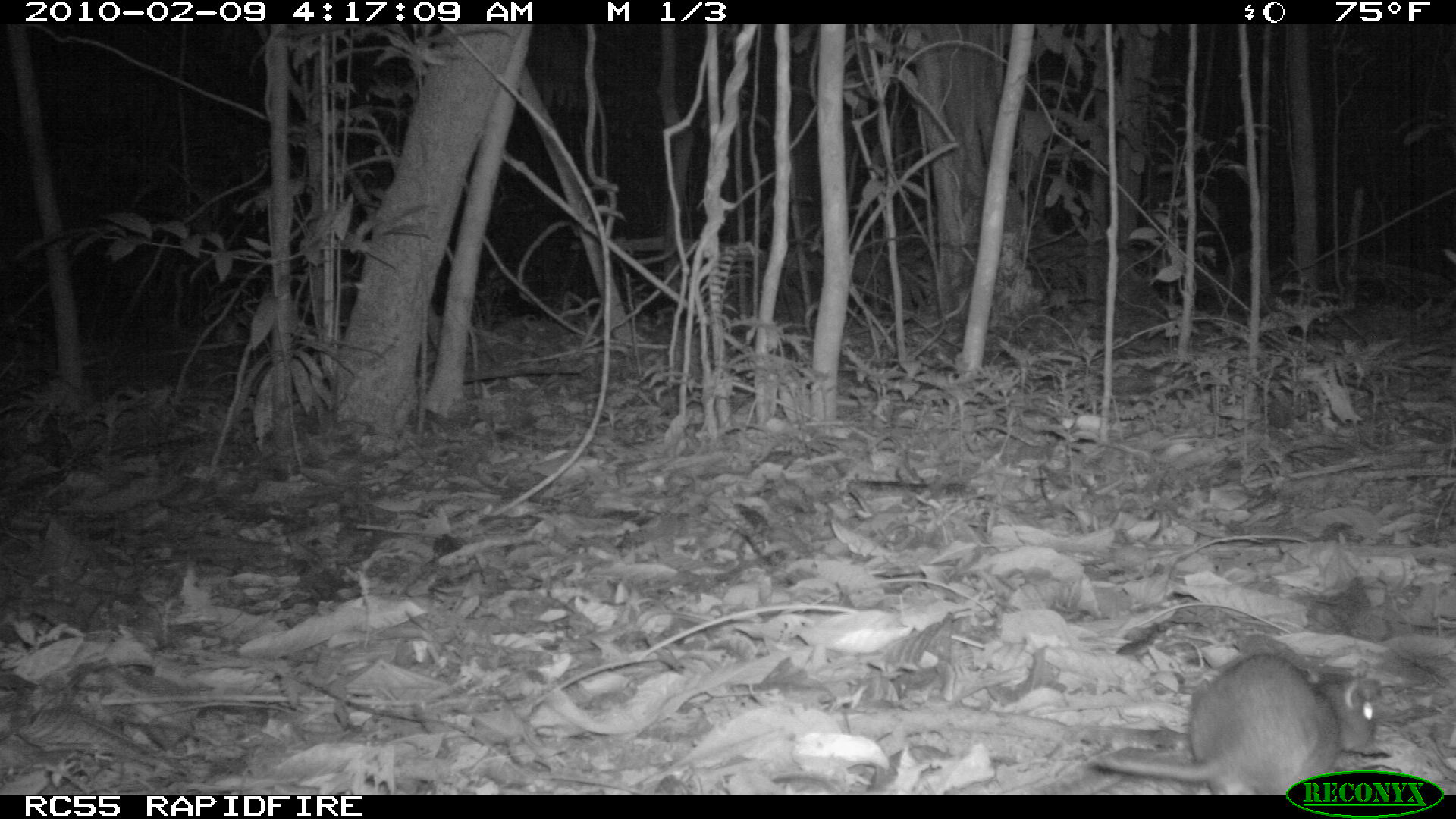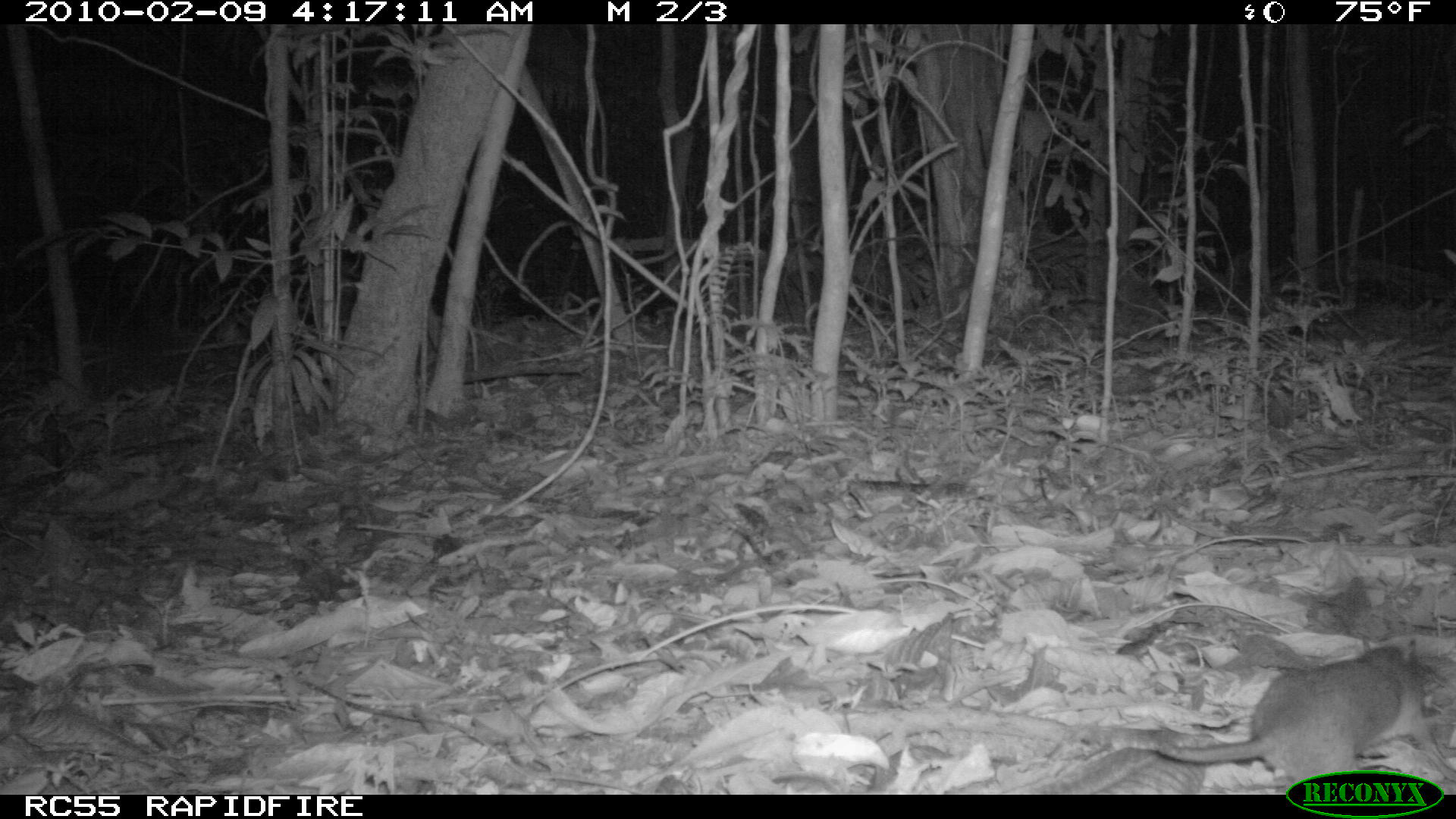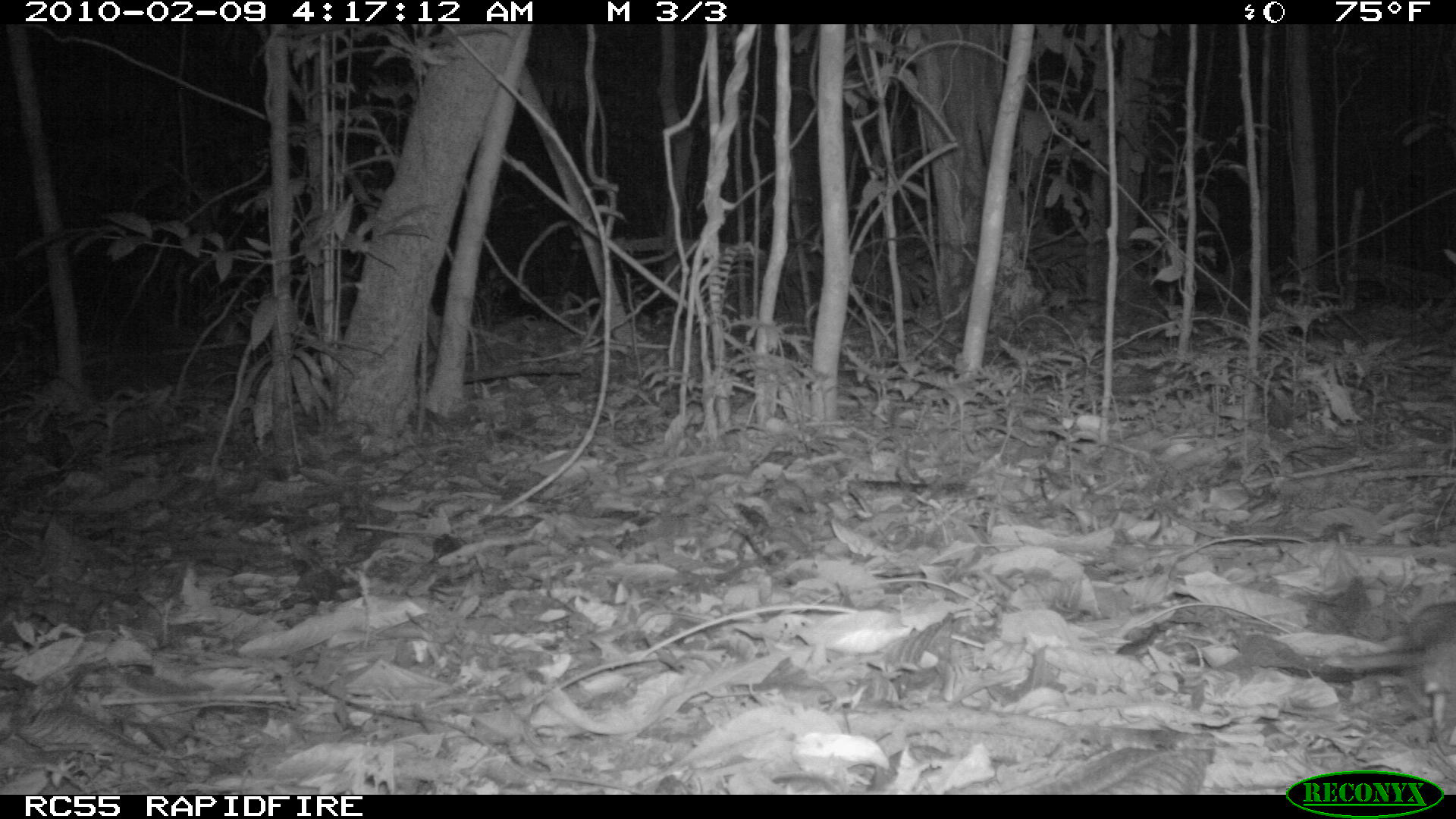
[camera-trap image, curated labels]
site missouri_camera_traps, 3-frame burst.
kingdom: Animalia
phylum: Chordata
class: Mammalia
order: Rodentia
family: Muridae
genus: Rattus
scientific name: Rattus praetor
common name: spiny rat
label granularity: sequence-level